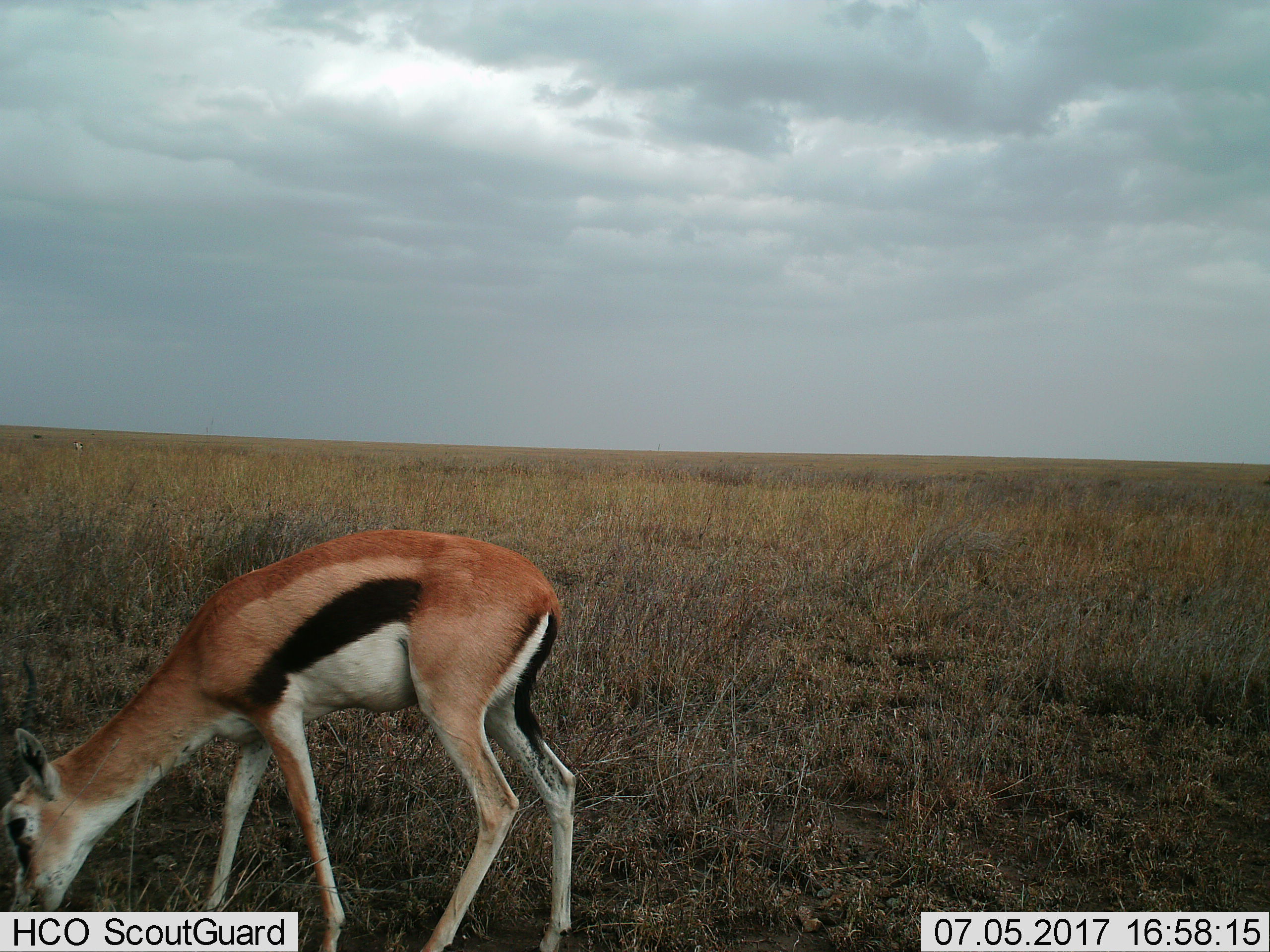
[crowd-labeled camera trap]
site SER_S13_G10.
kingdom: Animalia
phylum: Chordata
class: Mammalia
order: Artiodactyla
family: Bovidae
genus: Eudorcas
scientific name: Eudorcas thomsonii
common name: thomson's gazelle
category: gazellethomsons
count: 1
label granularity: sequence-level